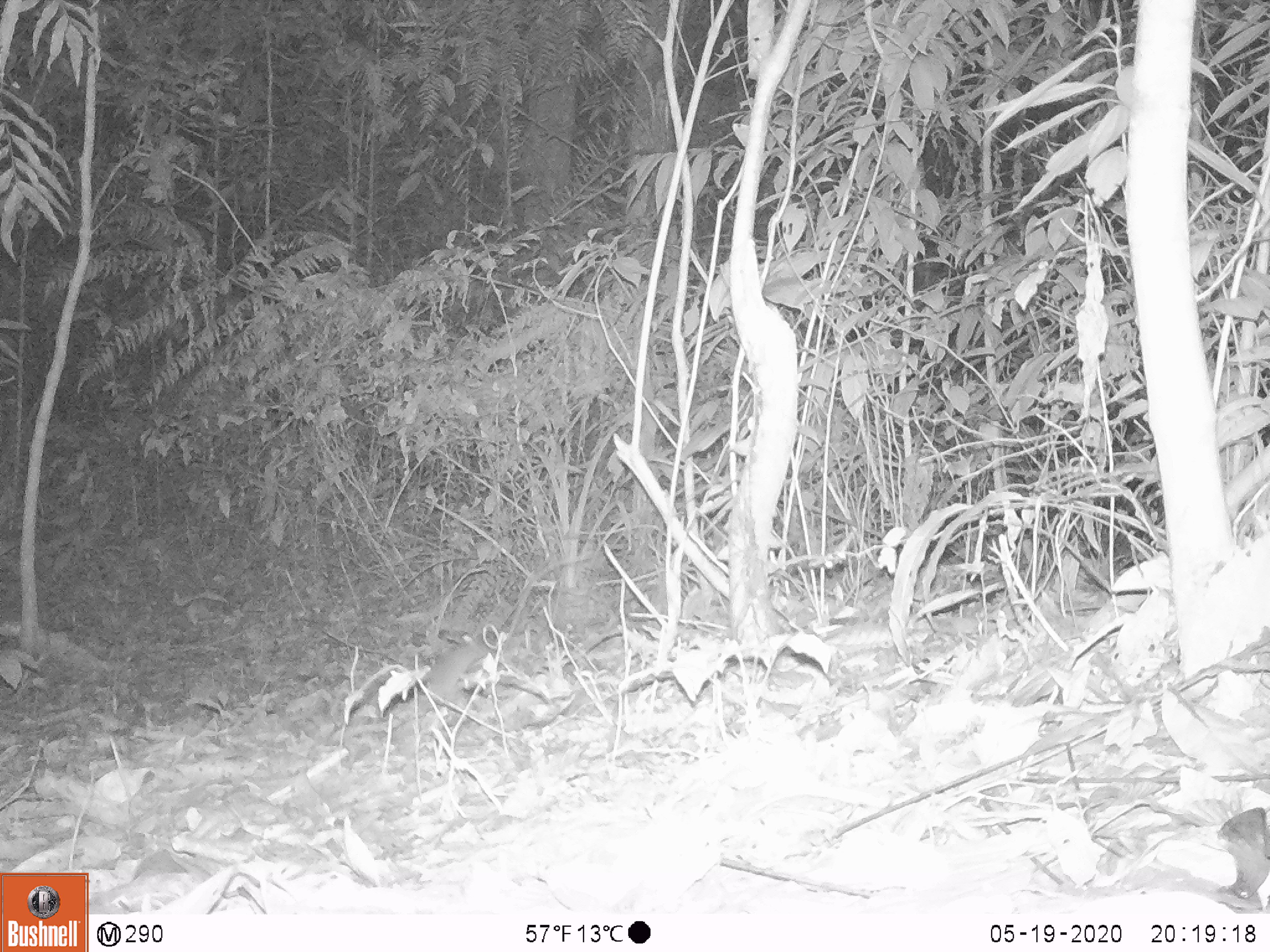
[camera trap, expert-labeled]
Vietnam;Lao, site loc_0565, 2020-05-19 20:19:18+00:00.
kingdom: Animalia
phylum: Chordata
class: Mammalia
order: Rodentia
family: Muridae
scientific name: Muridae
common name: old-world mice and rats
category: unidentified murid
Unidentified murid (old-world mice and rats) (Muridae). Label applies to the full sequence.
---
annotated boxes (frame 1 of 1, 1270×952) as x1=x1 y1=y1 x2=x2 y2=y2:
unidentified murid: x1=330 y1=639 x2=489 y2=745